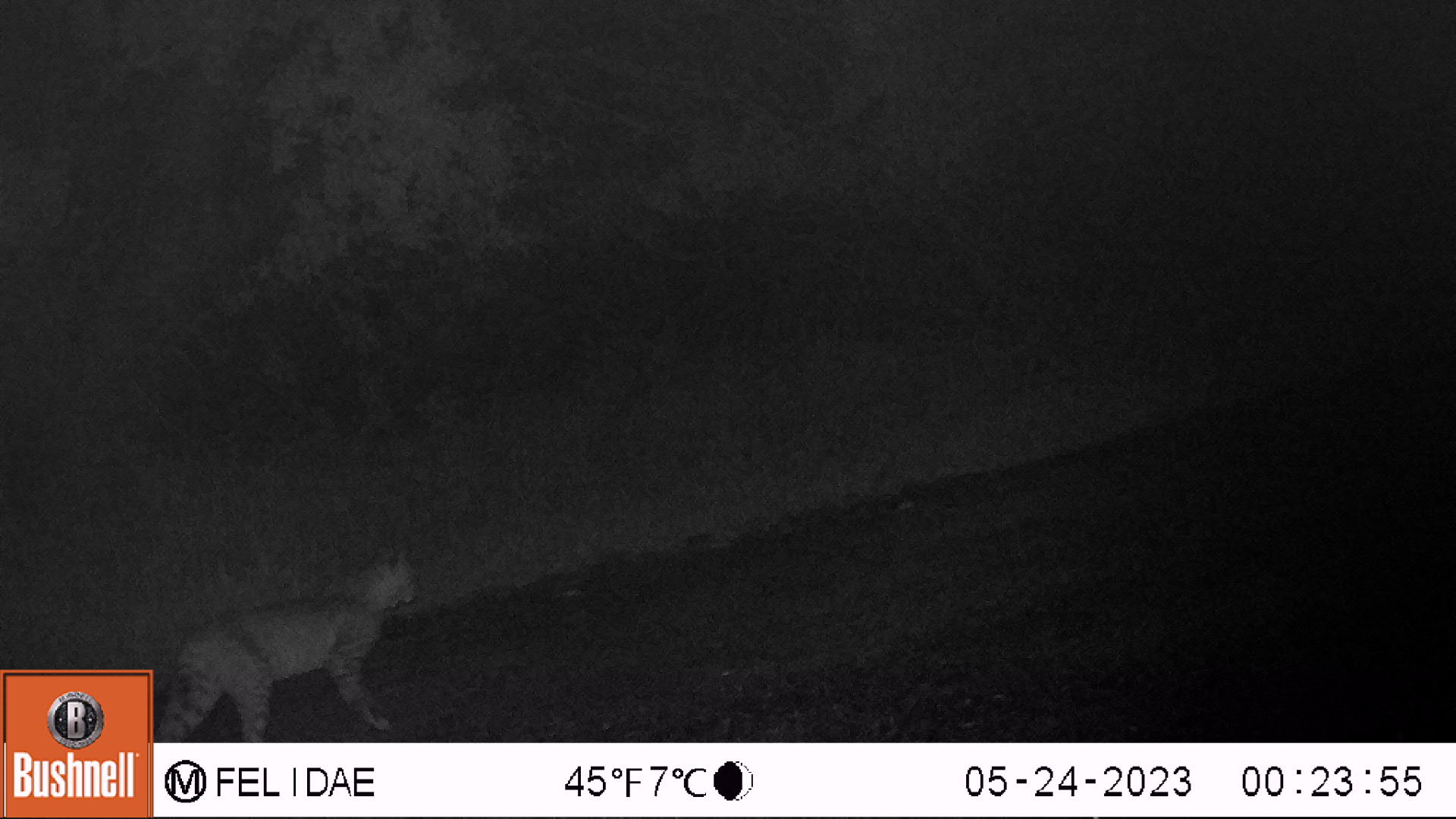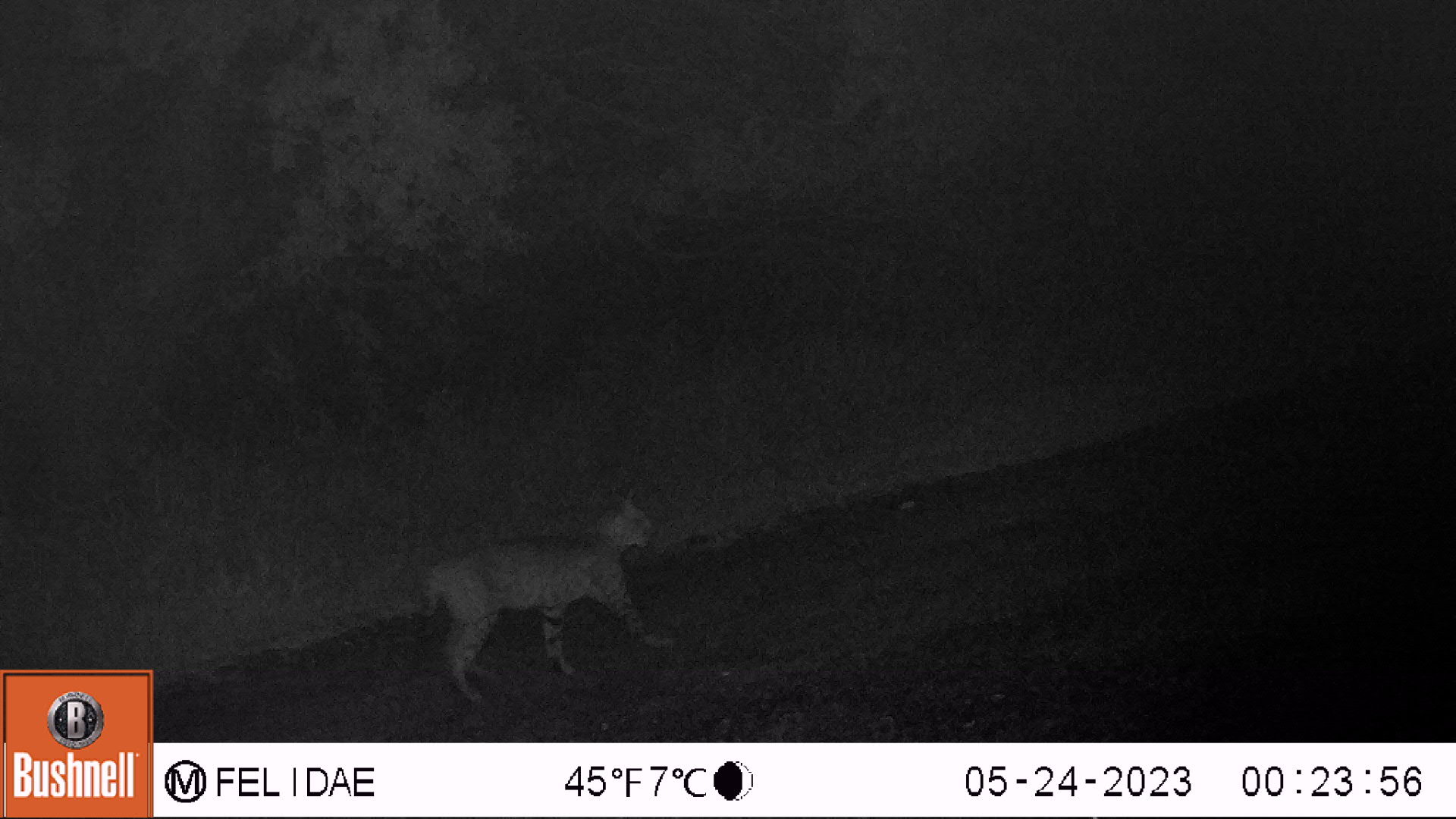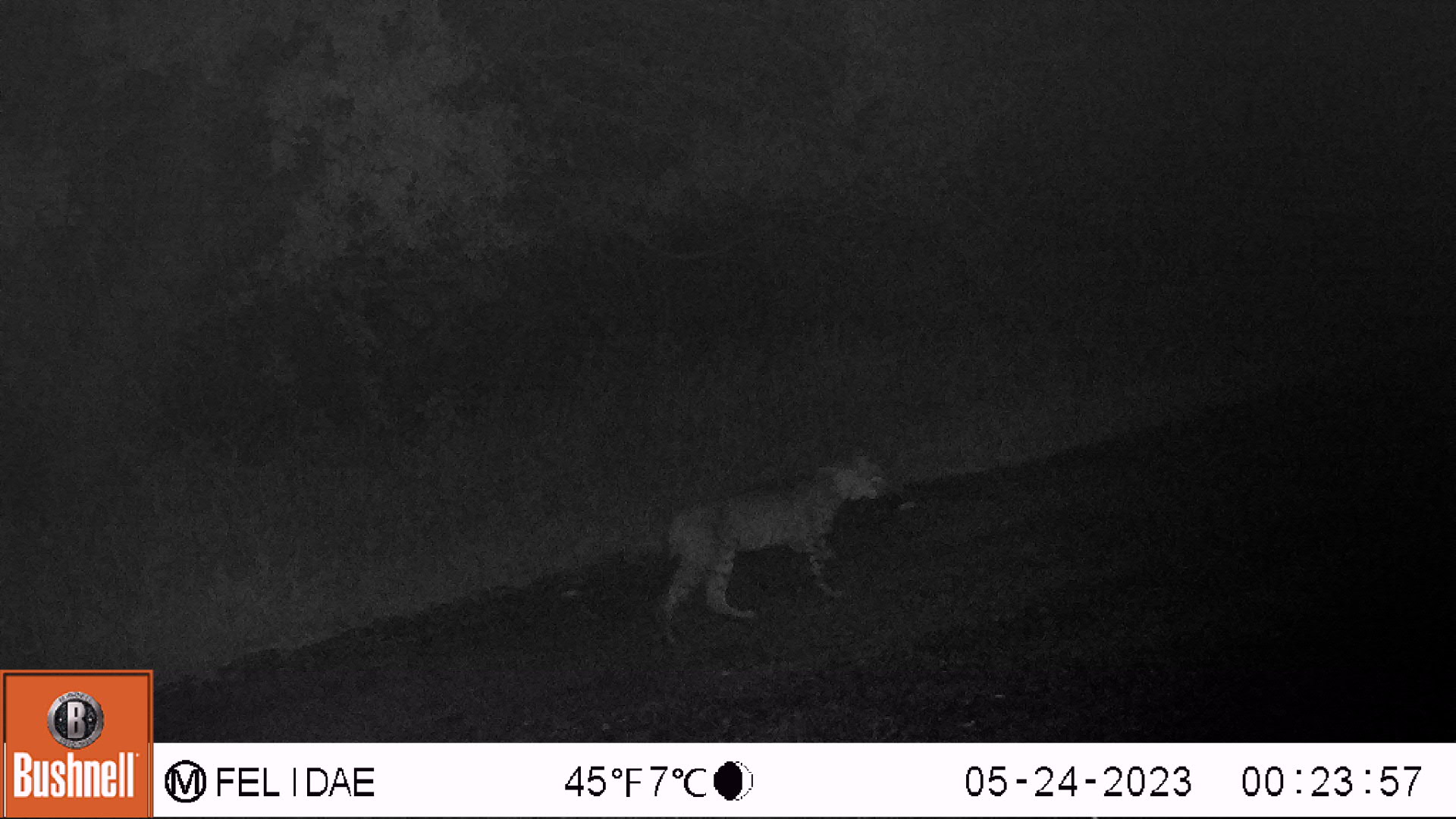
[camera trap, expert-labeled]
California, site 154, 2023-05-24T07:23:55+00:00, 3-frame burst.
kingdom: Animalia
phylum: Chordata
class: Mammalia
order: Carnivora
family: Felidae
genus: Lynx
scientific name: Lynx rufus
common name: bobcat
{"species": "bobcat (Lynx rufus)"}